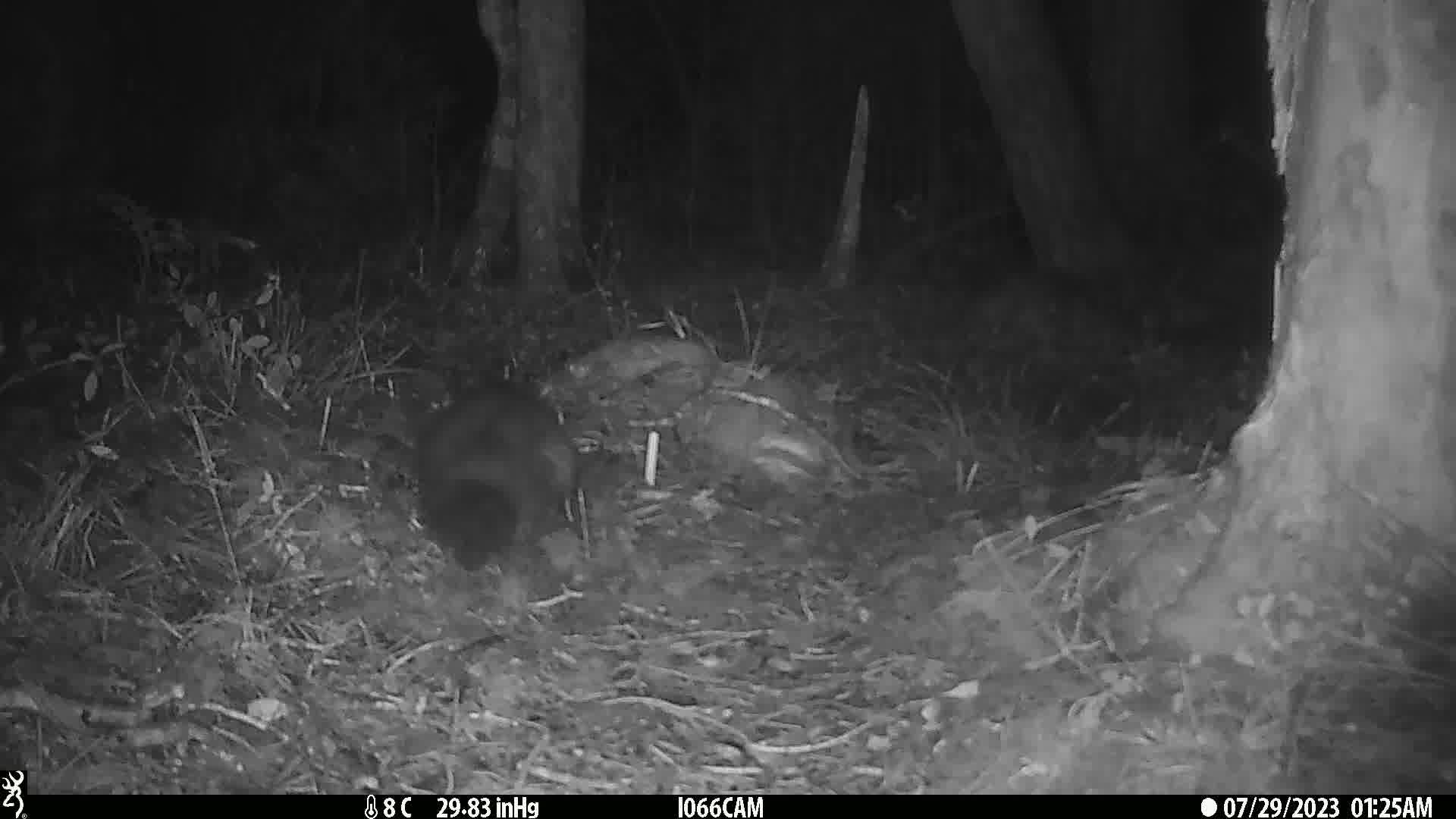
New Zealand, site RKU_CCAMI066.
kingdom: Animalia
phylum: Chordata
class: Mammalia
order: Diprotodontia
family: Phalangeridae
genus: Trichosurus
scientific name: Trichosurus vulpecula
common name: common brushtail possum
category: possum